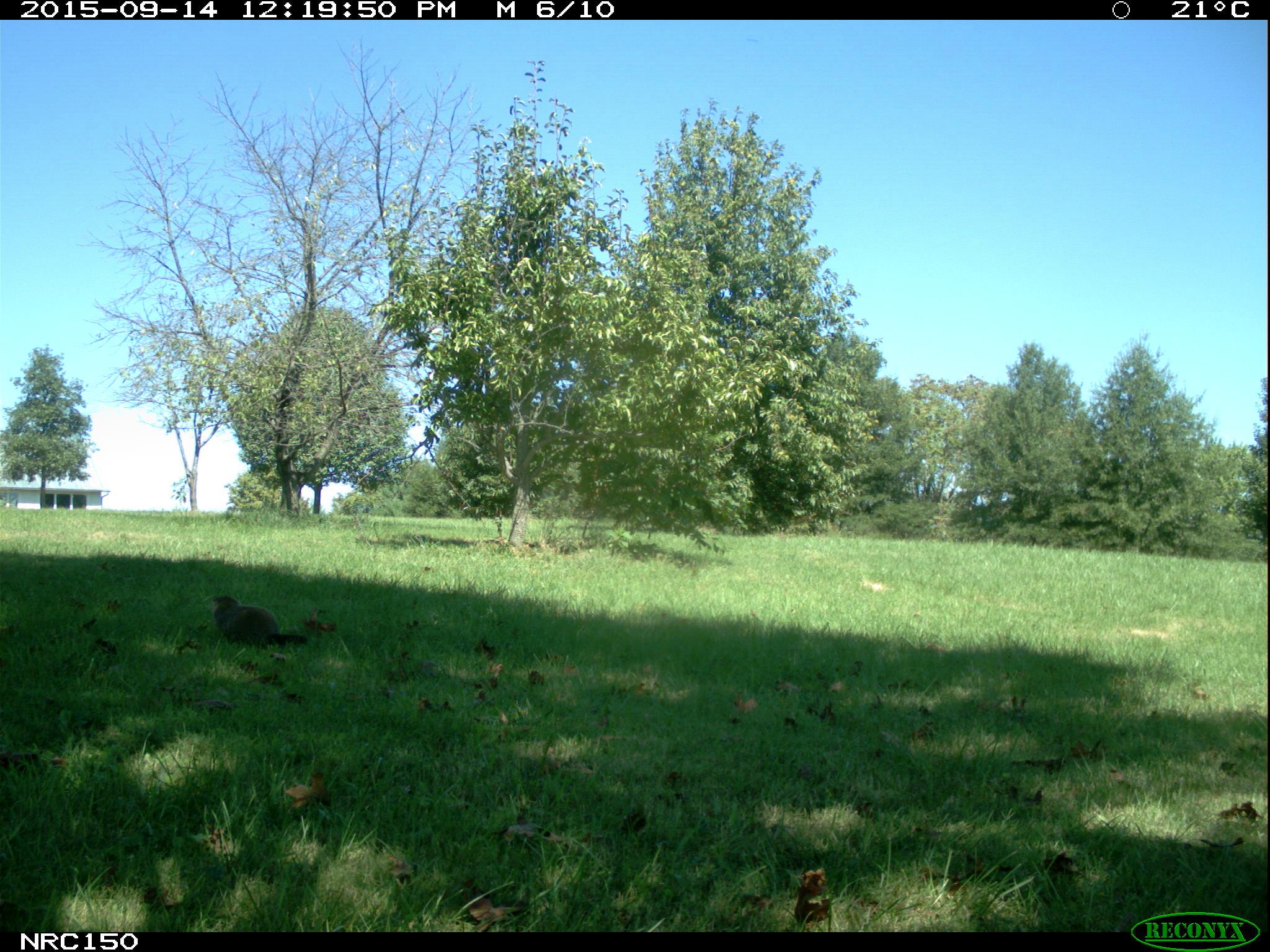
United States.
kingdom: Animalia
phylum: Chordata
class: Mammalia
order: Rodentia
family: Sciuridae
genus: Marmota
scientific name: Marmota monax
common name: woodchuck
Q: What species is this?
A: Woodchuck (Marmota monax).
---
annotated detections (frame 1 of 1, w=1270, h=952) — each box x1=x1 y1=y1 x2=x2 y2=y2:
Woodchuck: x1=207 y1=583 x2=298 y2=657